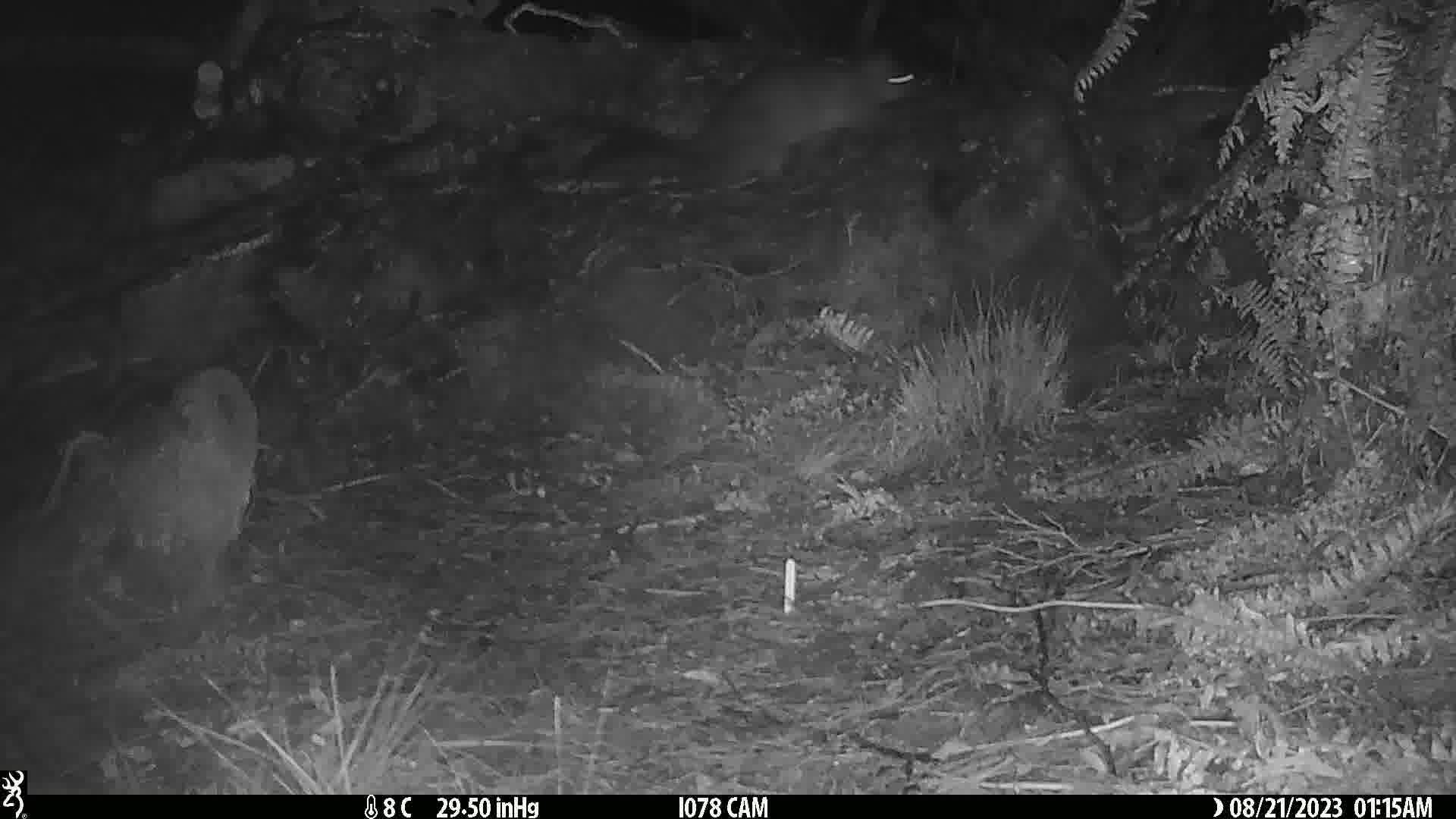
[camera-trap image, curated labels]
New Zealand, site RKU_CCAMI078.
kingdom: Animalia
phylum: Chordata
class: Mammalia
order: Diprotodontia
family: Phalangeridae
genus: Trichosurus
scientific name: Trichosurus vulpecula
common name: common brushtail possum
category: possum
Possum (common brushtail possum) (Trichosurus vulpecula).